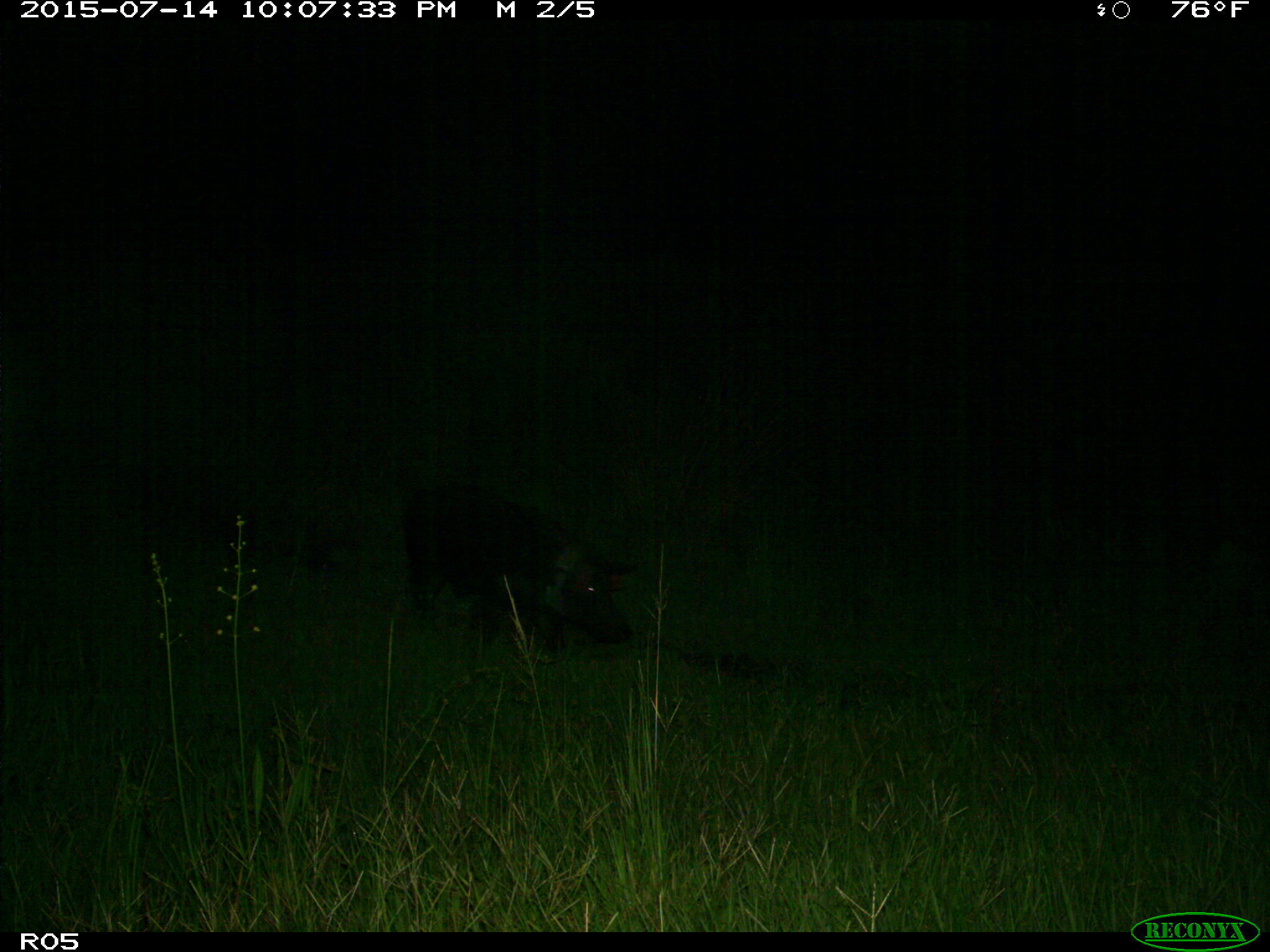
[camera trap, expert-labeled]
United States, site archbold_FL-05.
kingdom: Animalia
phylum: Chordata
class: Mammalia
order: Artiodactyla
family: Suidae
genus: Sus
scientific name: Sus scrofa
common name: wild boar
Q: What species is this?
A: Sus scrofa (wild boar).